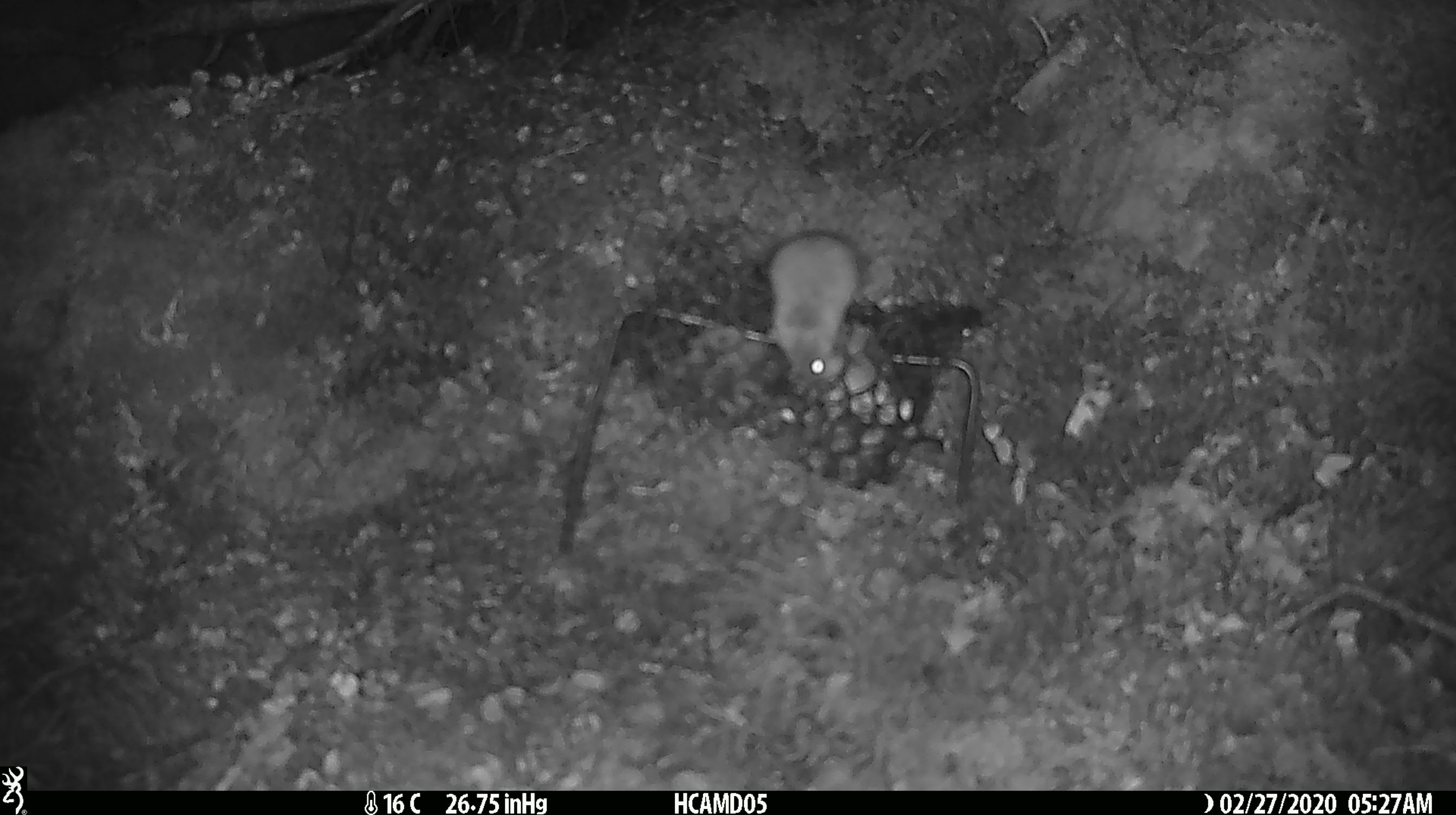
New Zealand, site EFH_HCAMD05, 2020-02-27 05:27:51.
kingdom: Animalia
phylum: Chordata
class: Mammalia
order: Rodentia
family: Muridae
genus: Mus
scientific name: Mus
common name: mouse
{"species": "mouse (Mus)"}